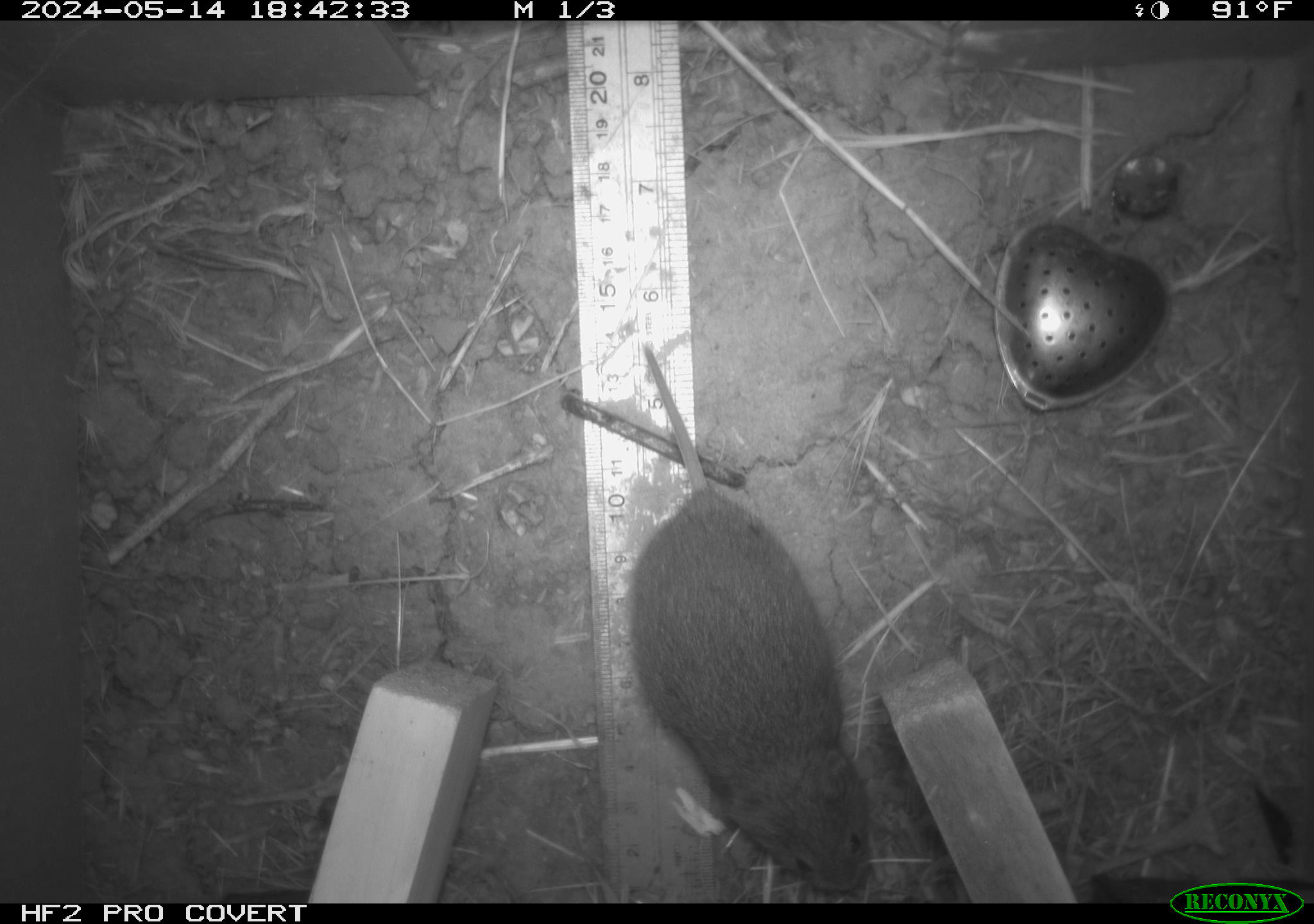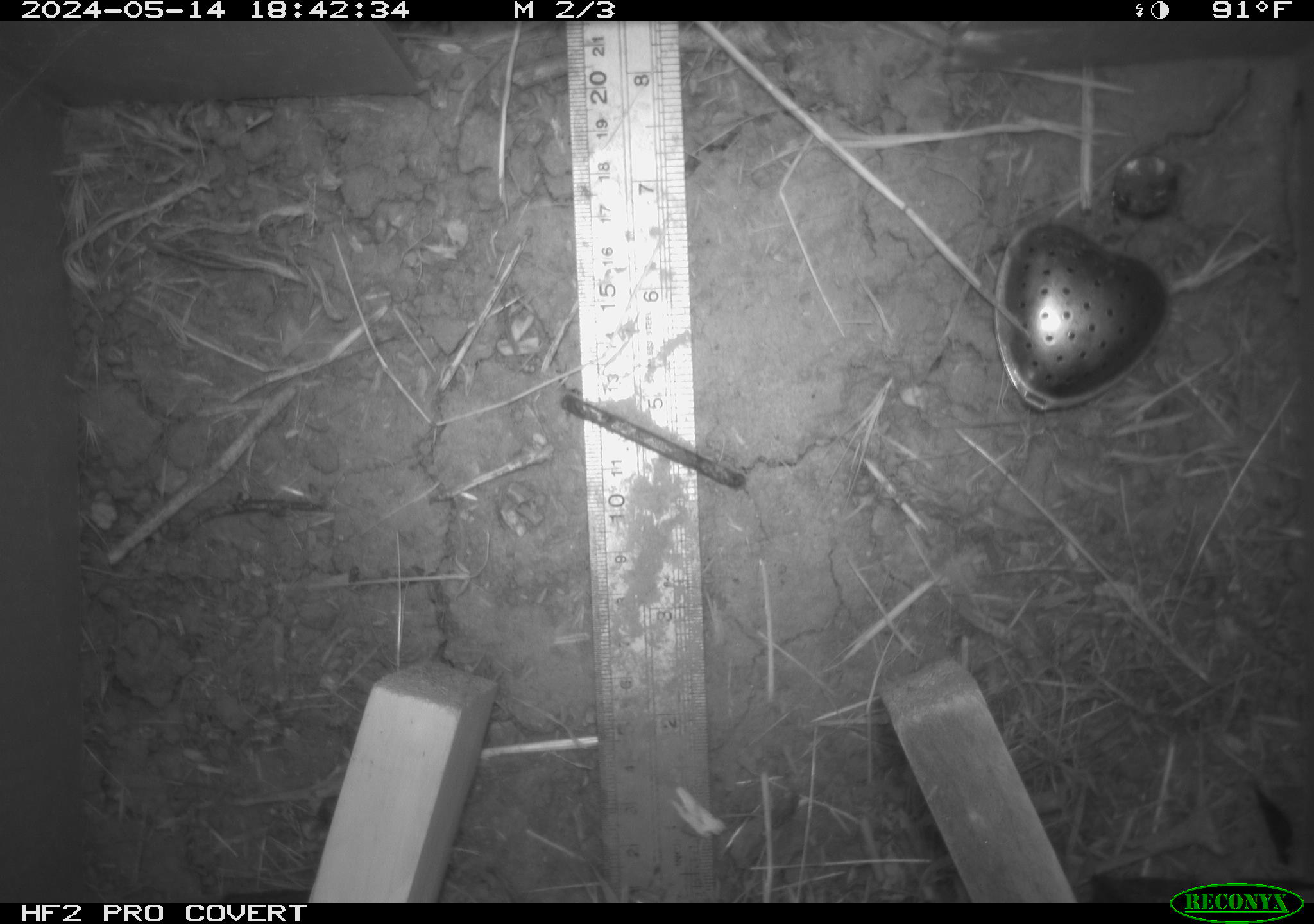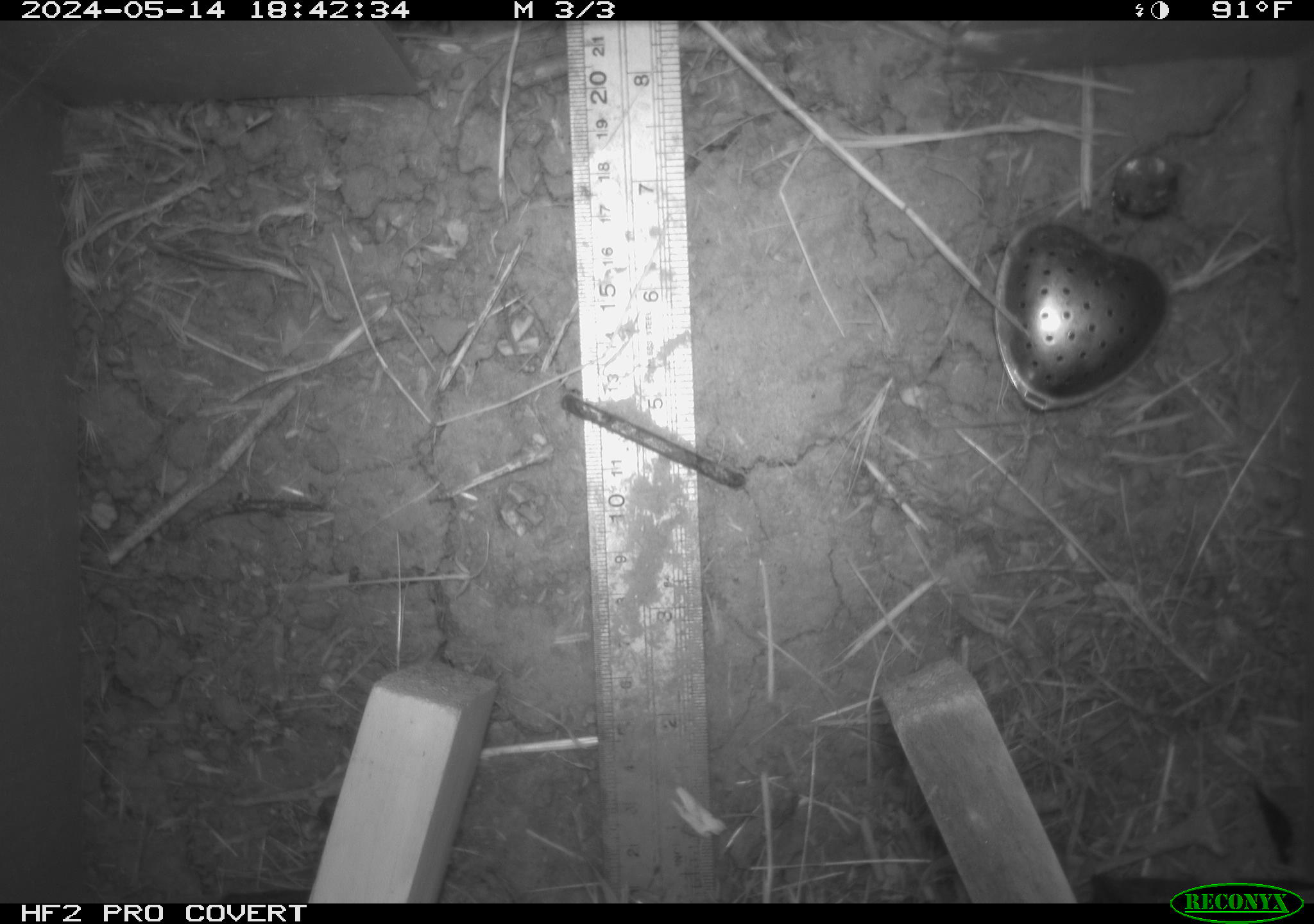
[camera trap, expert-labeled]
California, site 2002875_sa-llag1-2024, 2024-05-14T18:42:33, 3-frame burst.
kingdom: Animalia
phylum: Chordata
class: Mammalia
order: Rodentia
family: Cricetidae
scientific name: Arvicolinae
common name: voles, lemmings, and muskrats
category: arvicolinae subfamily